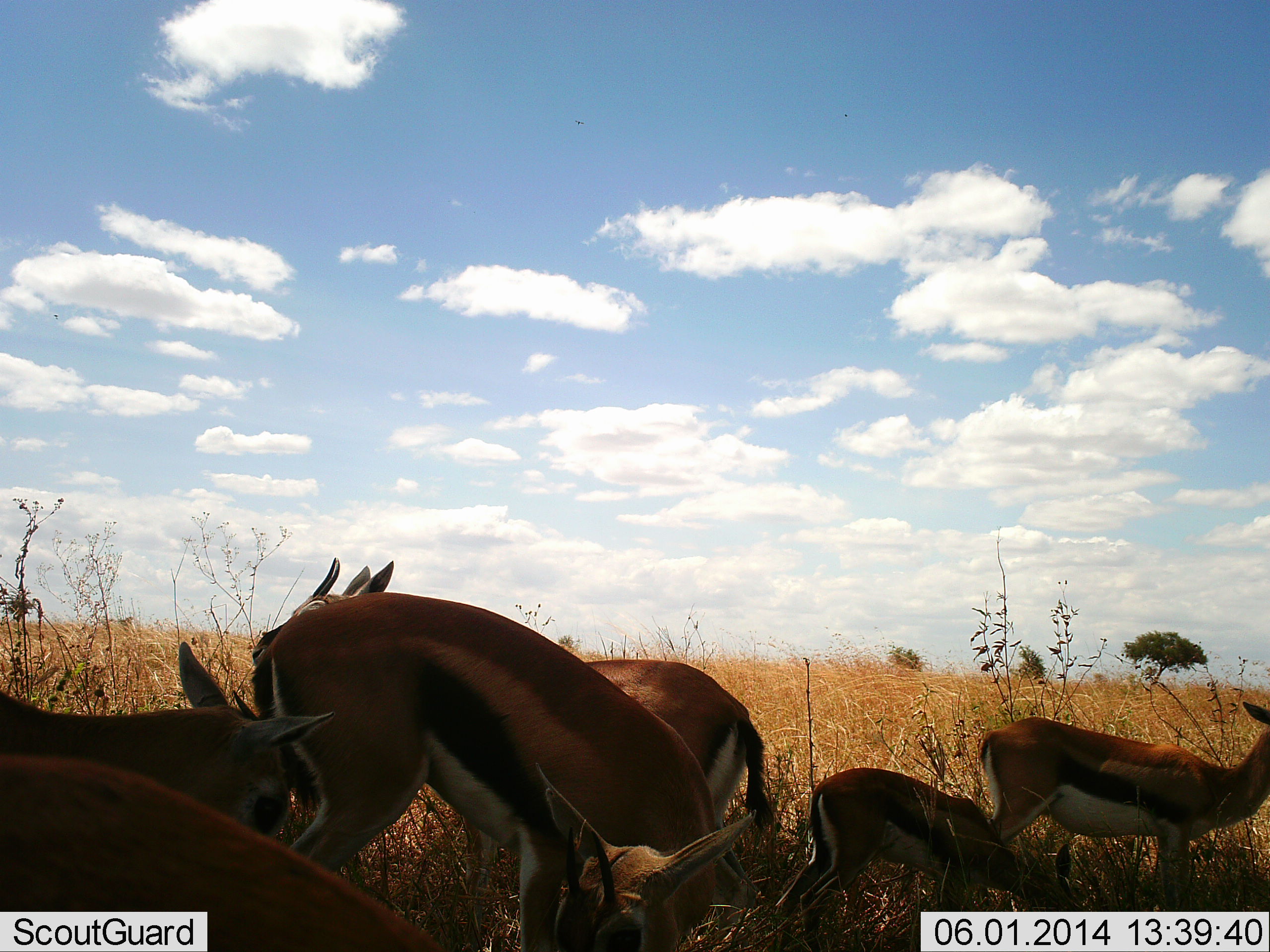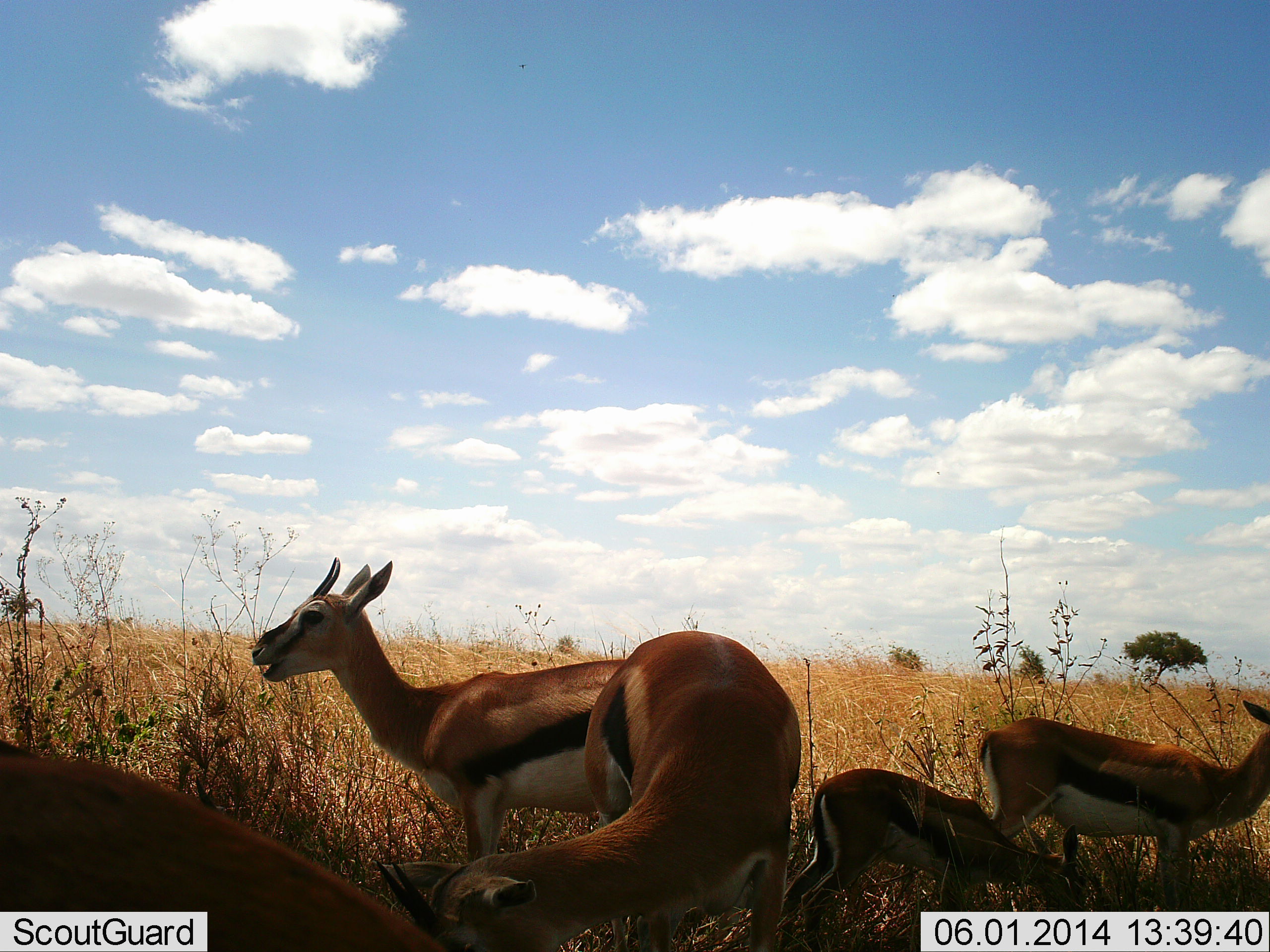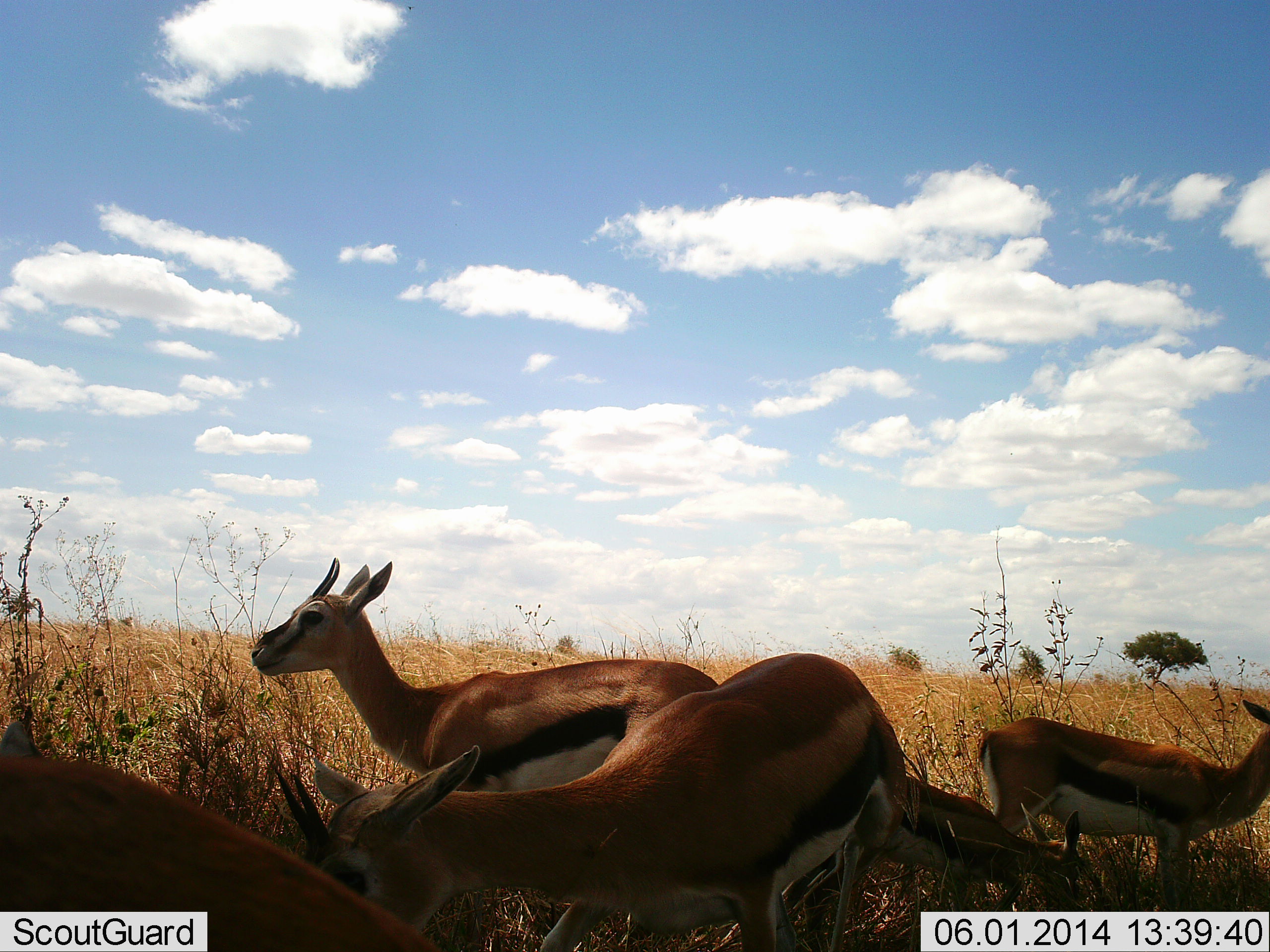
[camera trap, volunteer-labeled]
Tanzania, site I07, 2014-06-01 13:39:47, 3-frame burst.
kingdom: Animalia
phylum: Chordata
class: Mammalia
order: Artiodactyla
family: Bovidae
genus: Eudorcas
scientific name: Eudorcas thomsonii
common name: thomson's gazelle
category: gazellethomsons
Gazellethomsons (thomson's gazelle) (Eudorcas thomsonii), count 6. Behavior (volunteer vote fractions): standing 70%, resting 20%, moving 50%, interacting 40%. Young present (vote fraction): 60%. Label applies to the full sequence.